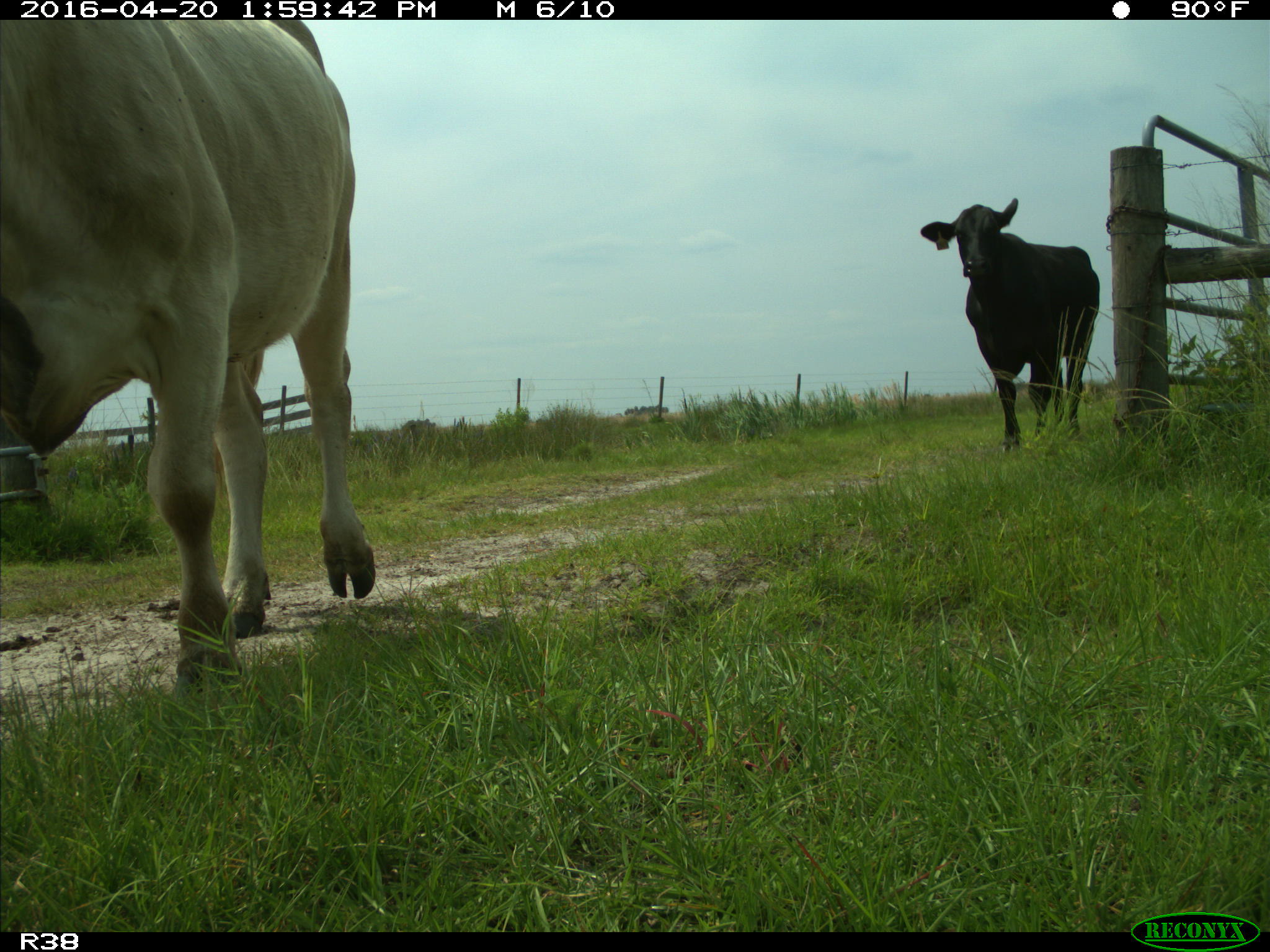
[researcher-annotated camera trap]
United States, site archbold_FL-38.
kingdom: Animalia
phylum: Chordata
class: Mammalia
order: Artiodactyla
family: Bovidae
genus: Bos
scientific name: Bos taurus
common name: domestic cow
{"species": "Bos taurus (domestic cow)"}